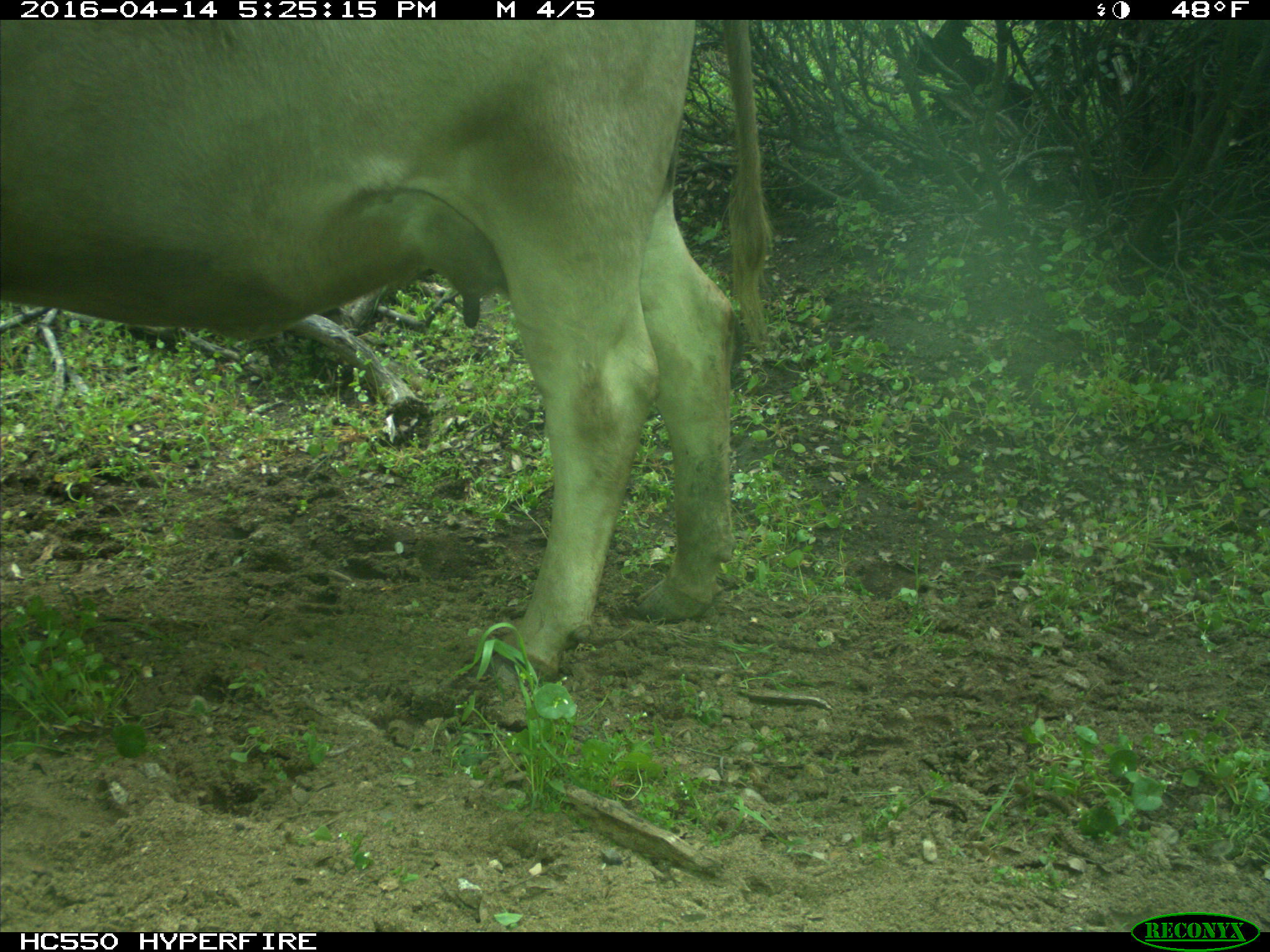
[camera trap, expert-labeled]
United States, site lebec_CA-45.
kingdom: Animalia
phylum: Chordata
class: Mammalia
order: Artiodactyla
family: Bovidae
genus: Bos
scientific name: Bos taurus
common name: domestic cow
Bos taurus (domestic cow).